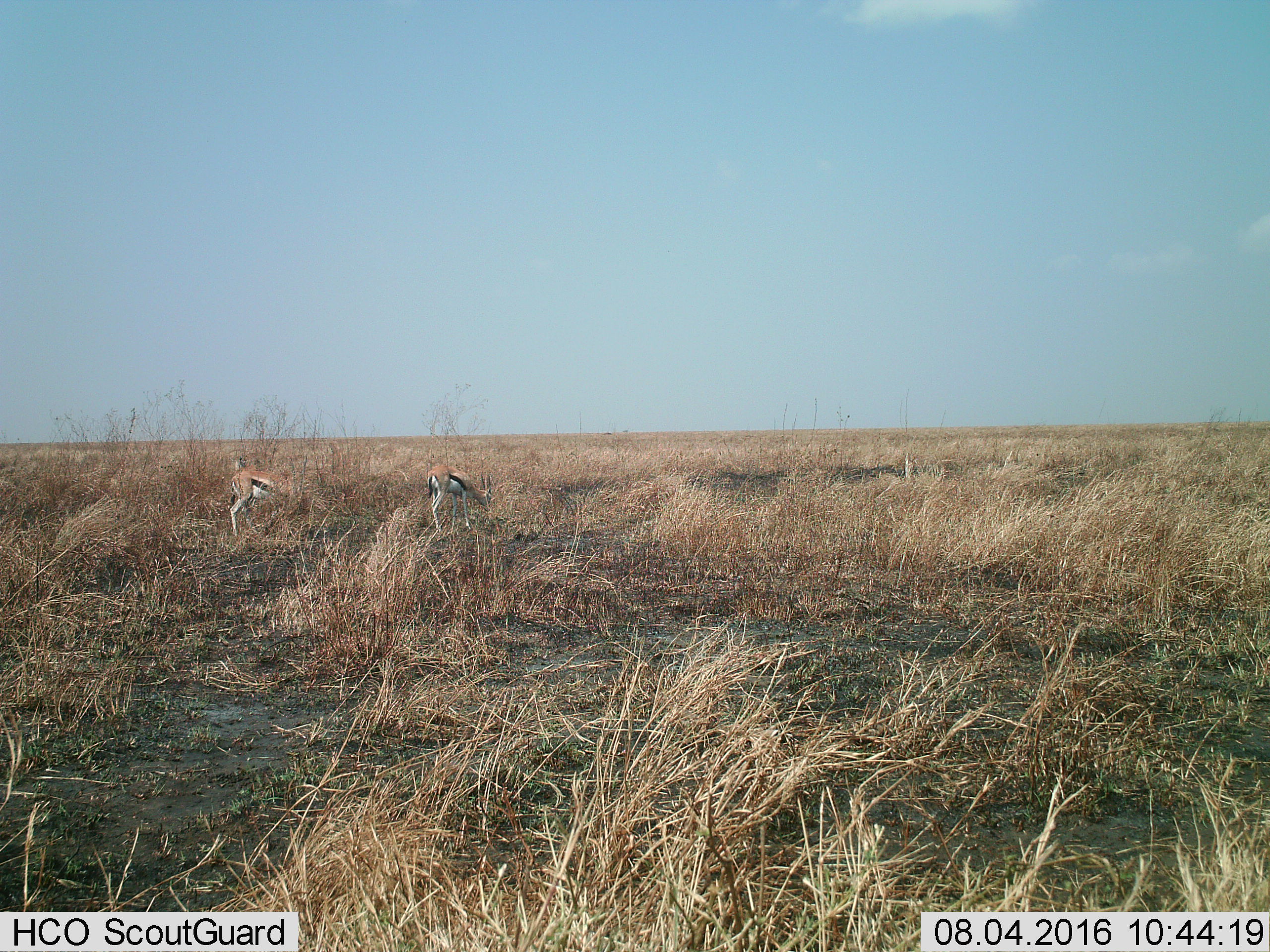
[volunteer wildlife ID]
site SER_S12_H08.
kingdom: Animalia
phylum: Chordata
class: Mammalia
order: Artiodactyla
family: Bovidae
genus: Eudorcas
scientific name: Eudorcas thomsonii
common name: thomson's gazelle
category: gazellethomsons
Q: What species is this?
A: Gazellethomsons (thomson's gazelle) (Eudorcas thomsonii).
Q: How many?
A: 2.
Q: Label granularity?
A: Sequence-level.